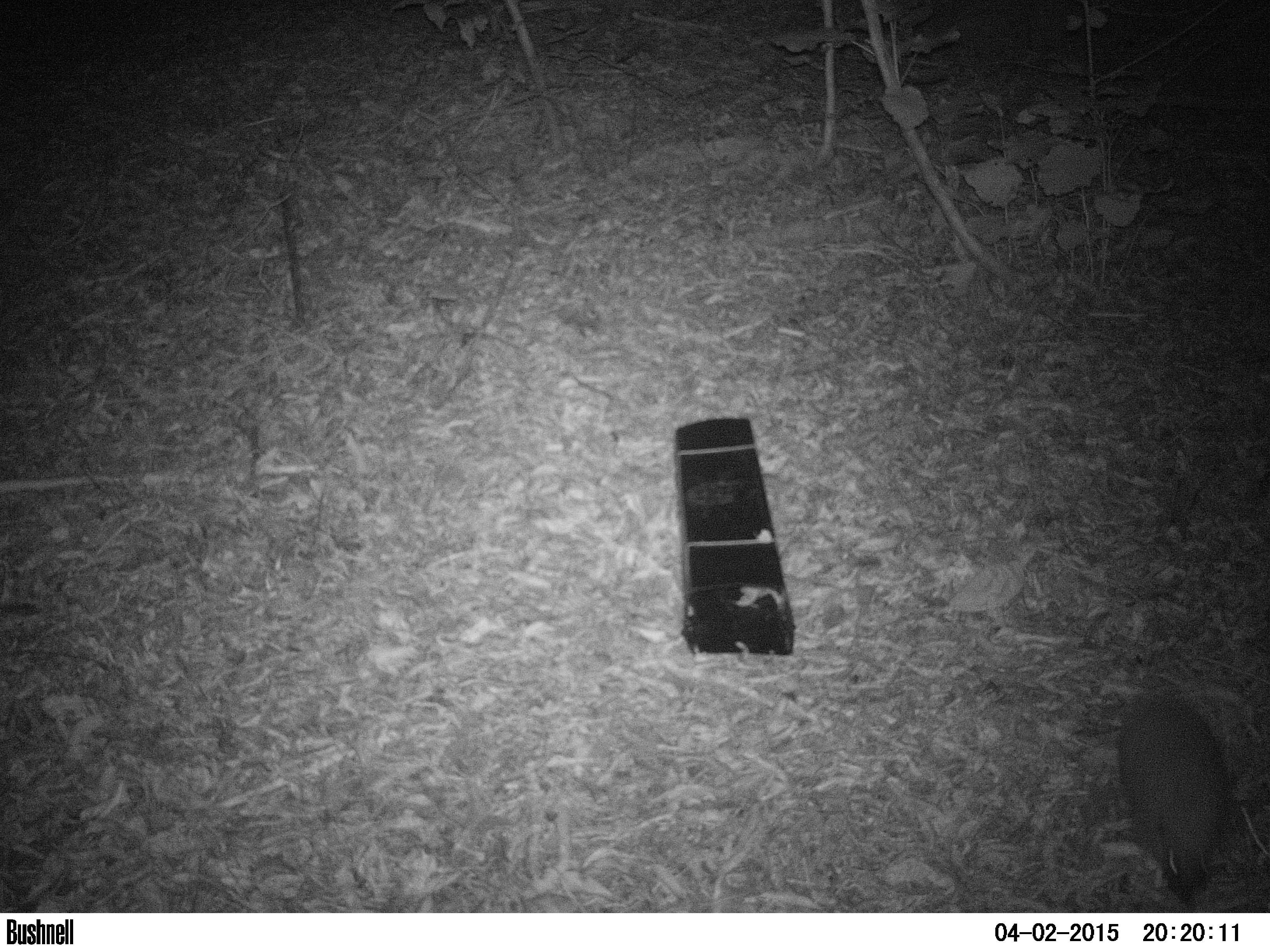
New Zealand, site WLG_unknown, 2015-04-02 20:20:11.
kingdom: Animalia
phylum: Chordata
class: Mammalia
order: Eulipotyphla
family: Erinaceidae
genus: Erinaceus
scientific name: Erinaceus europaeus europaeus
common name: european hedgehog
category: hedgehog